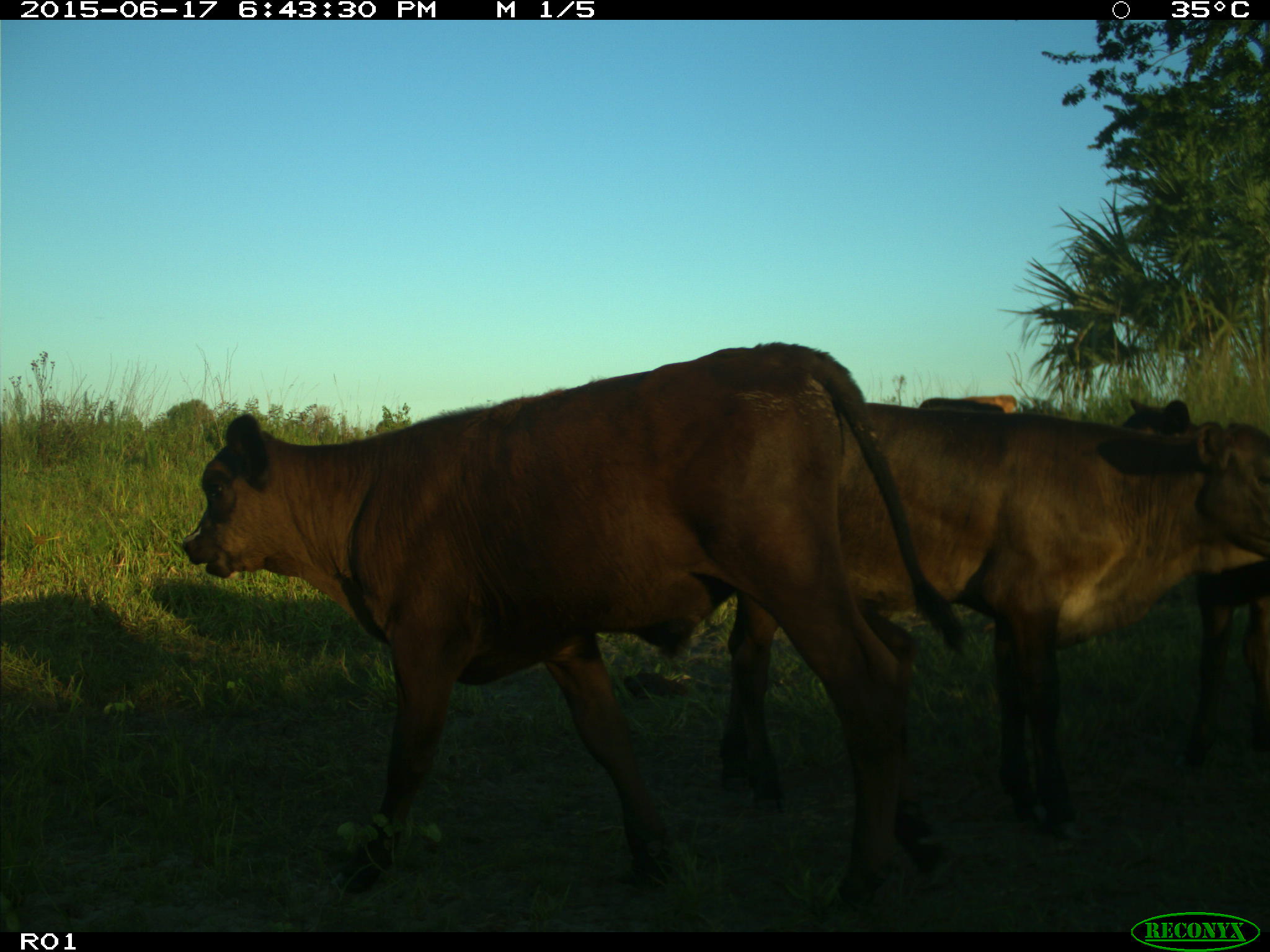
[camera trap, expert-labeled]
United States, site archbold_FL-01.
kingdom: Animalia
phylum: Chordata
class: Mammalia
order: Artiodactyla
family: Bovidae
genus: Bos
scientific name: Bos taurus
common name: domestic cow